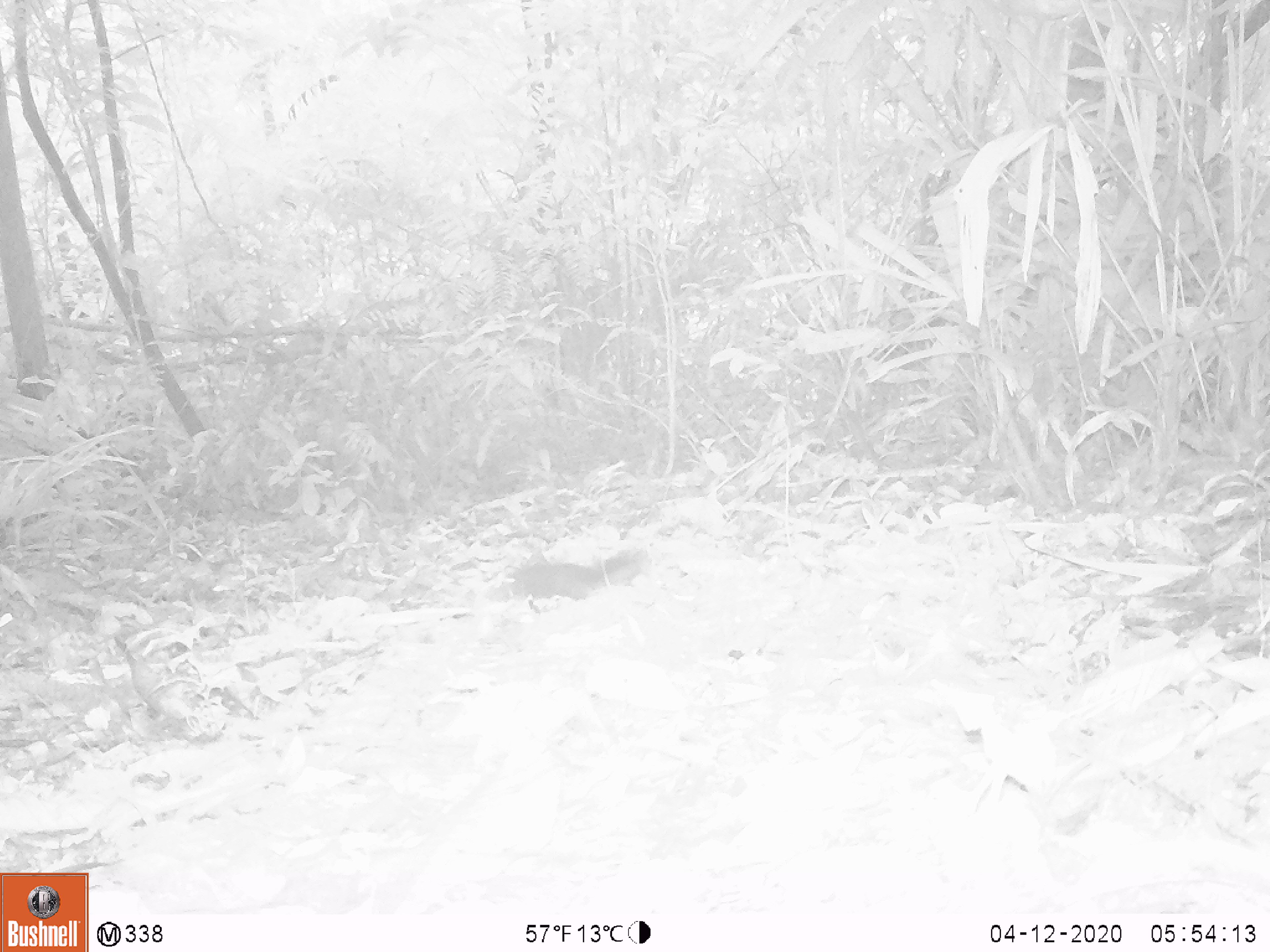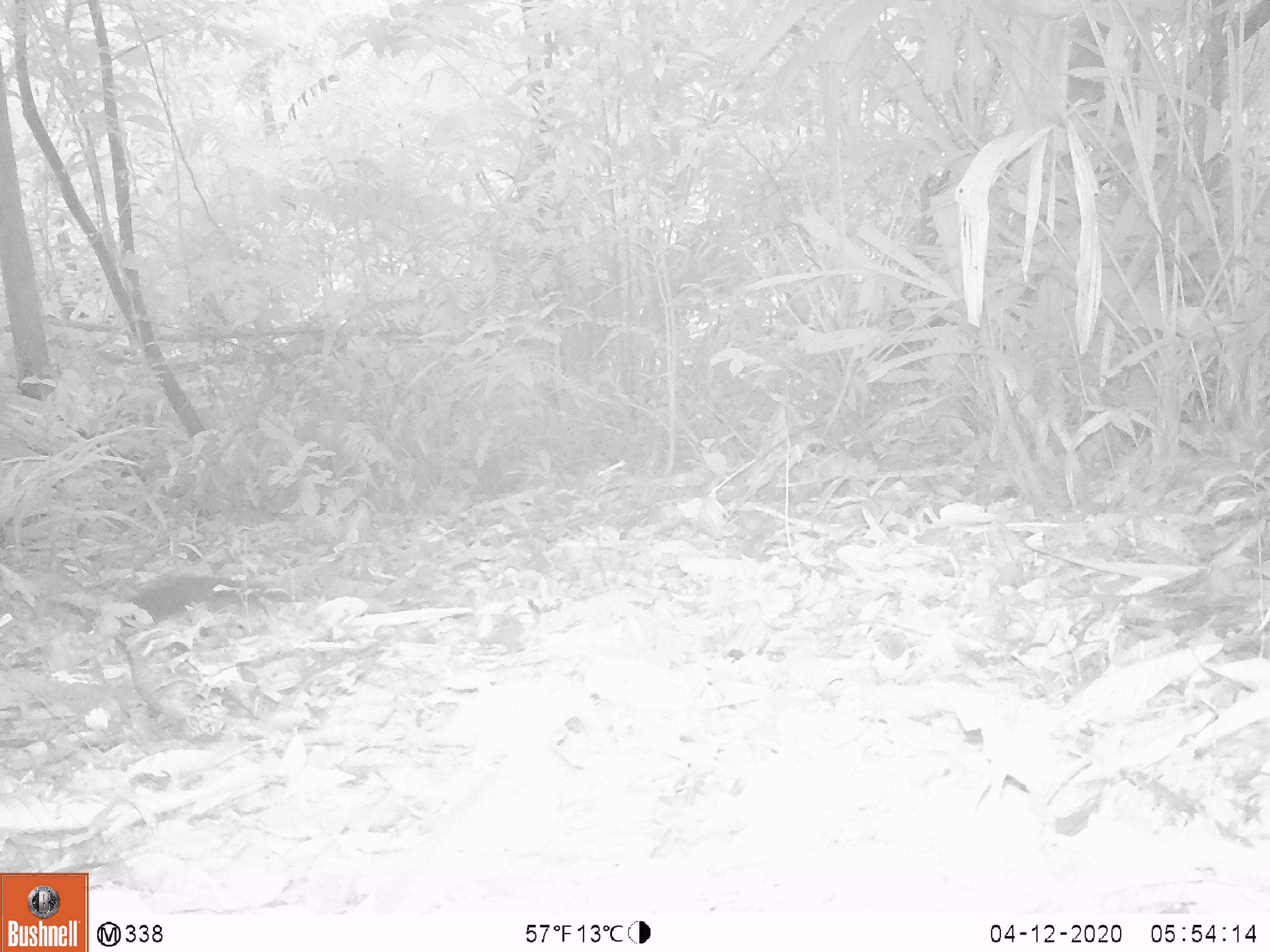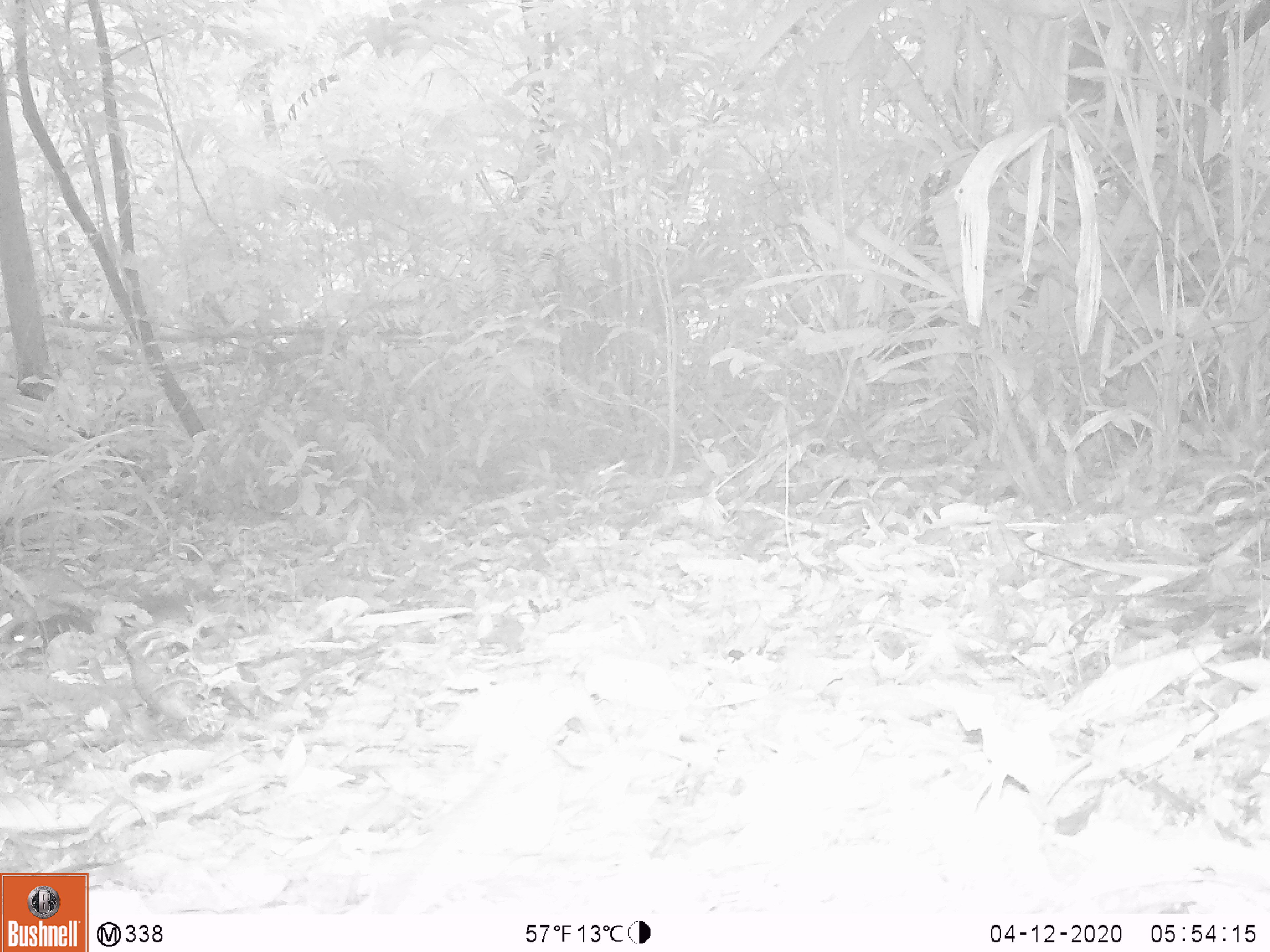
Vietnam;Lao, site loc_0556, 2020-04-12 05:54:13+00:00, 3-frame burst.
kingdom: Animalia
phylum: Chordata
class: Mammalia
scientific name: Mammalia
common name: mammal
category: unidentified small mammal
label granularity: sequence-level